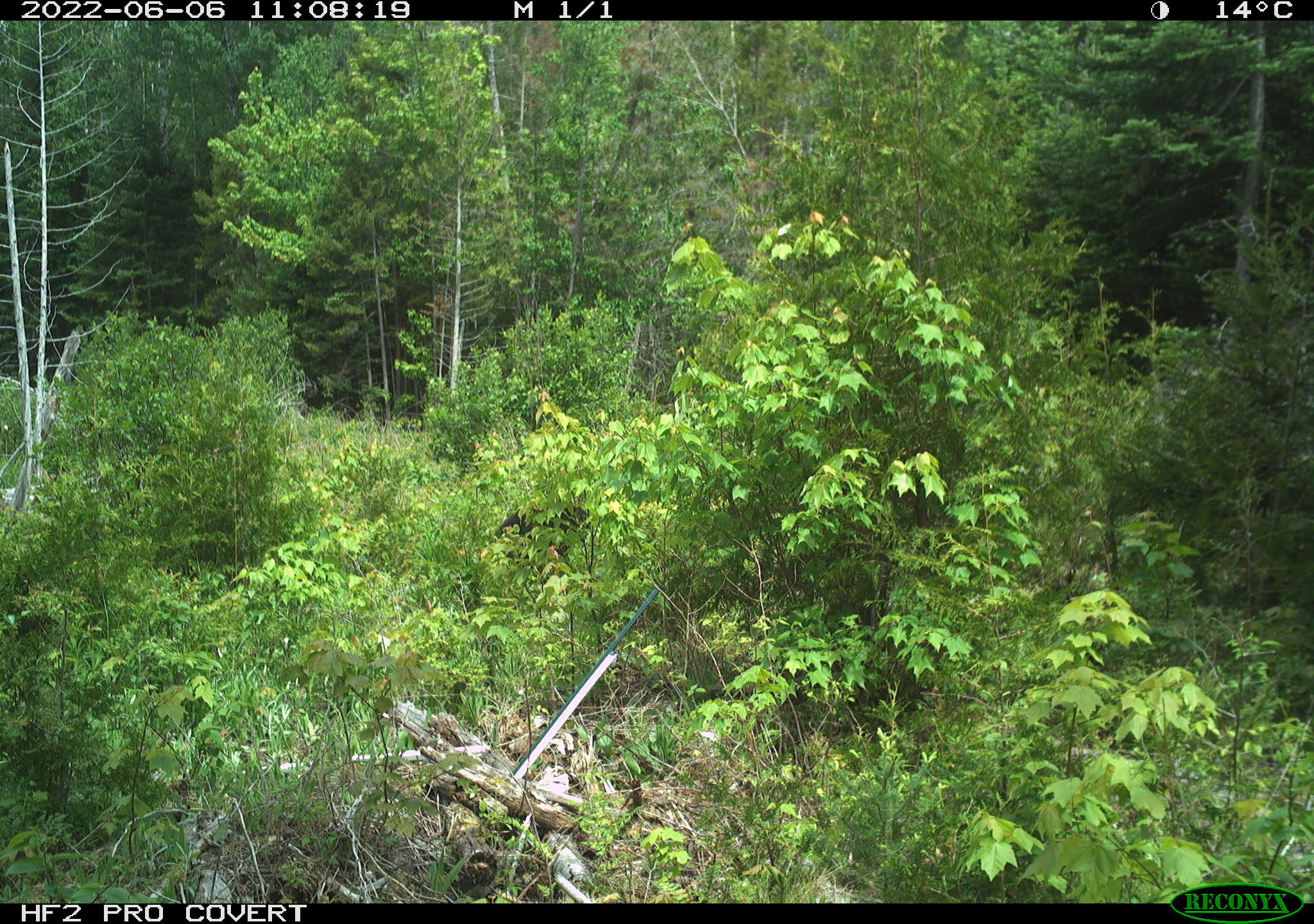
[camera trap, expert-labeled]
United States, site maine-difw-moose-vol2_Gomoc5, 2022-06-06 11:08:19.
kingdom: Animalia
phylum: Chordata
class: Mammalia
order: Carnivora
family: Ursidae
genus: Ursus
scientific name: Ursus americanus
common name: black bear